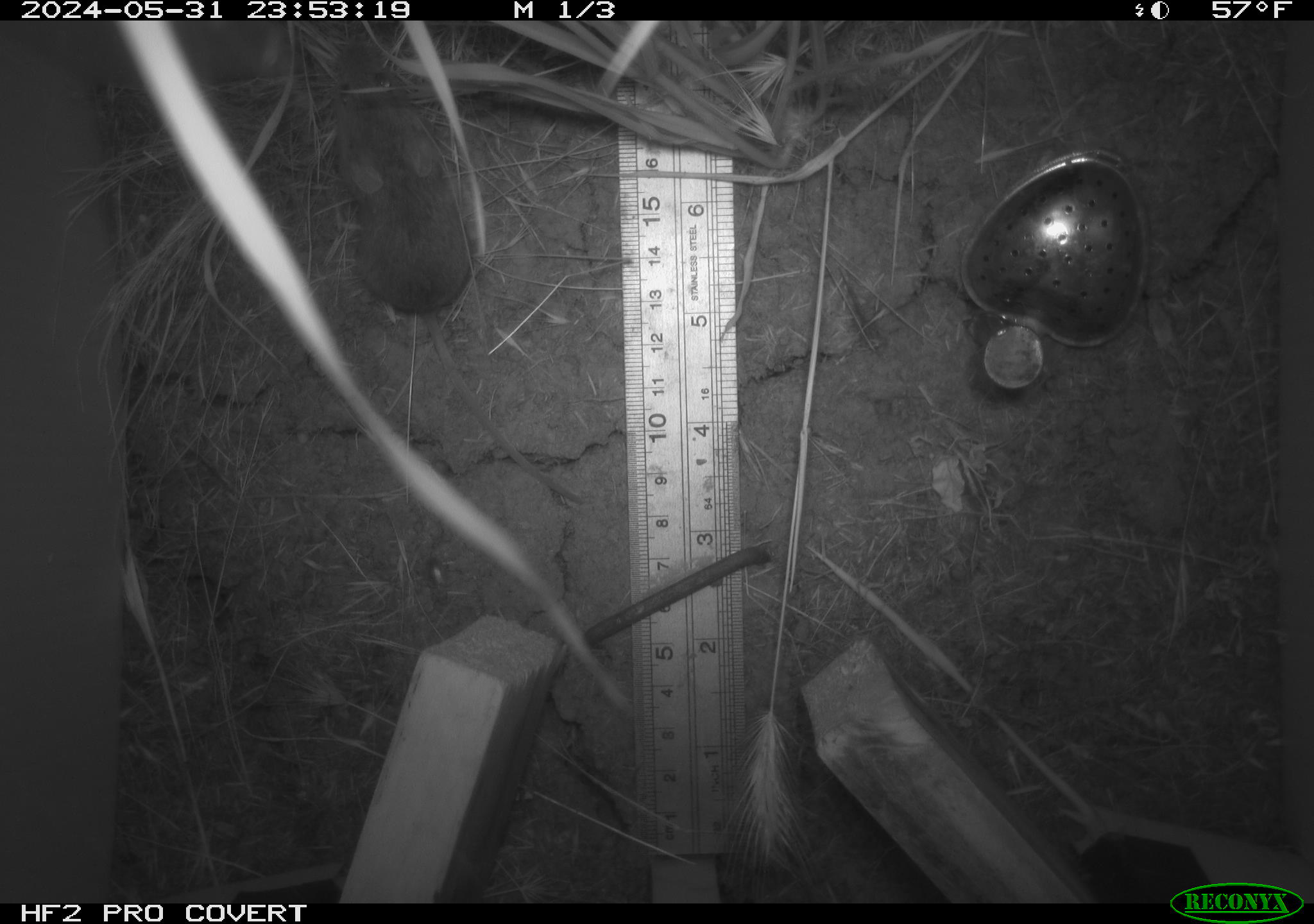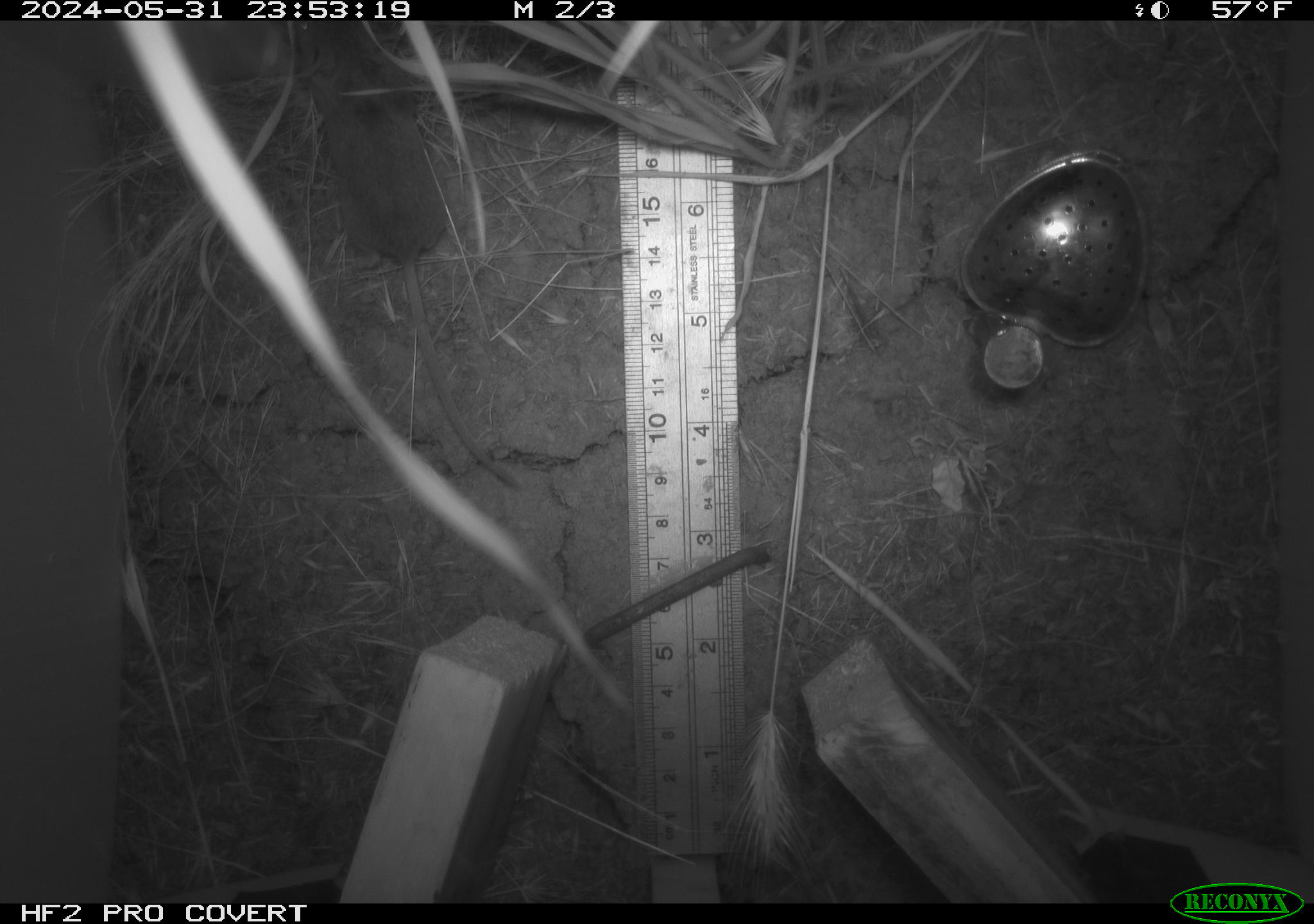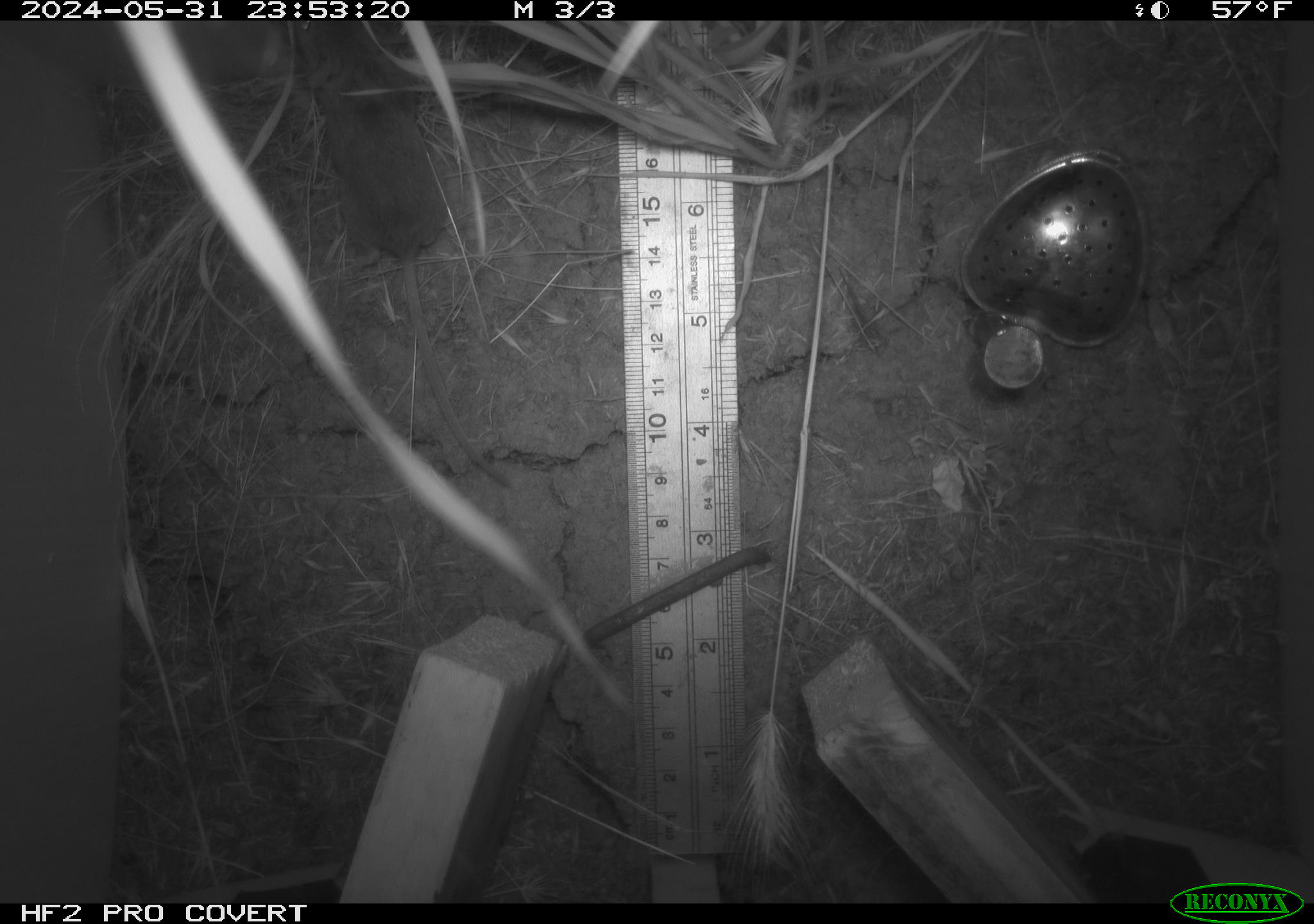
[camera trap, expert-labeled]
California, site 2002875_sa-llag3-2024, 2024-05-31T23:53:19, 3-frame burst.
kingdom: Animalia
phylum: Chordata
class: Mammalia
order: Rodentia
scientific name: Rodentia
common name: mouse species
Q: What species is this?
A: Mouse species (Rodentia).